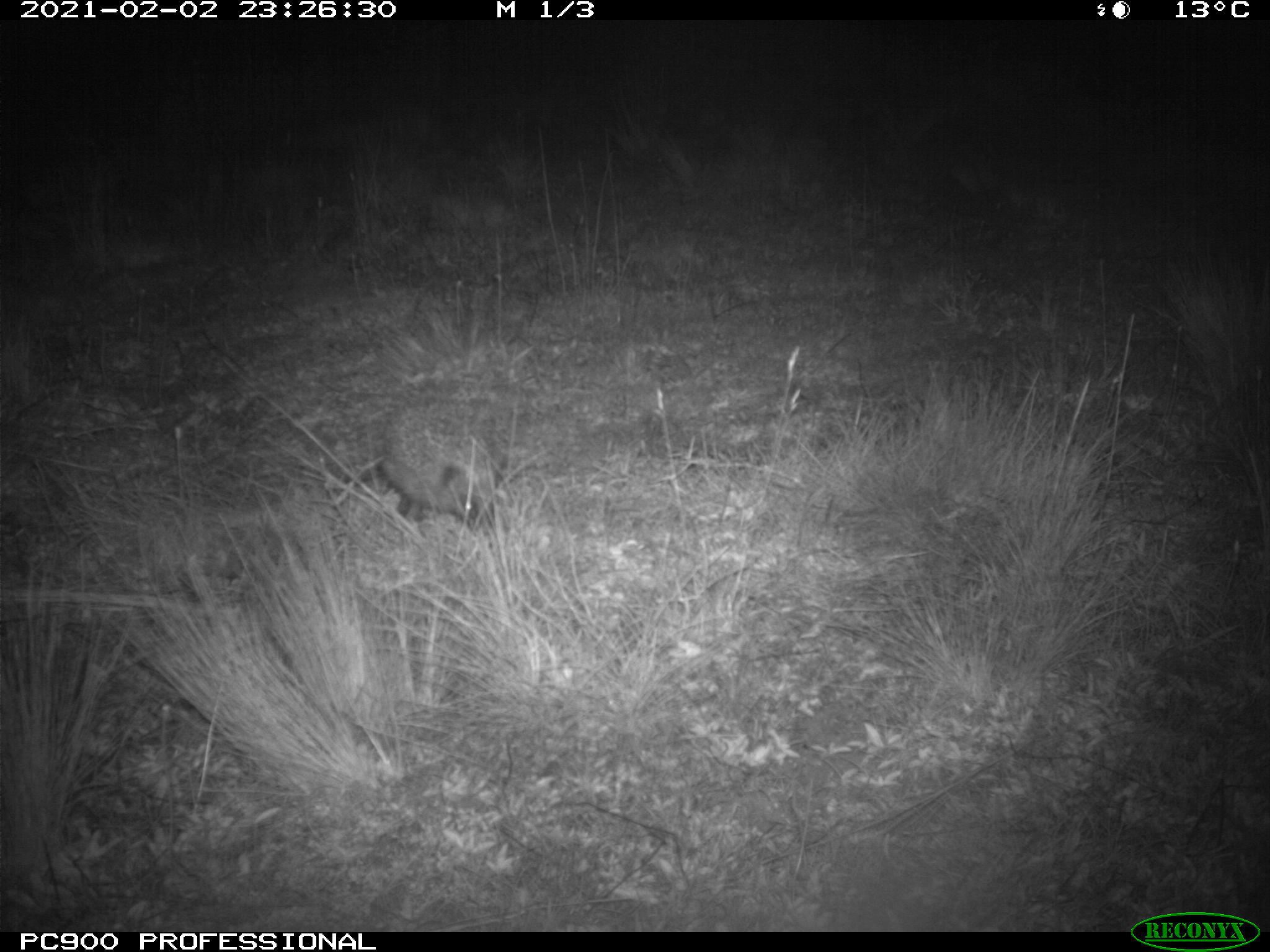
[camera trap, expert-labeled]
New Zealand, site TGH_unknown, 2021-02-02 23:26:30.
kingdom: Animalia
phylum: Chordata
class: Mammalia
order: Eulipotyphla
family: Erinaceidae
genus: Erinaceus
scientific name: Erinaceus europaeus europaeus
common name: european hedgehog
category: hedgehog